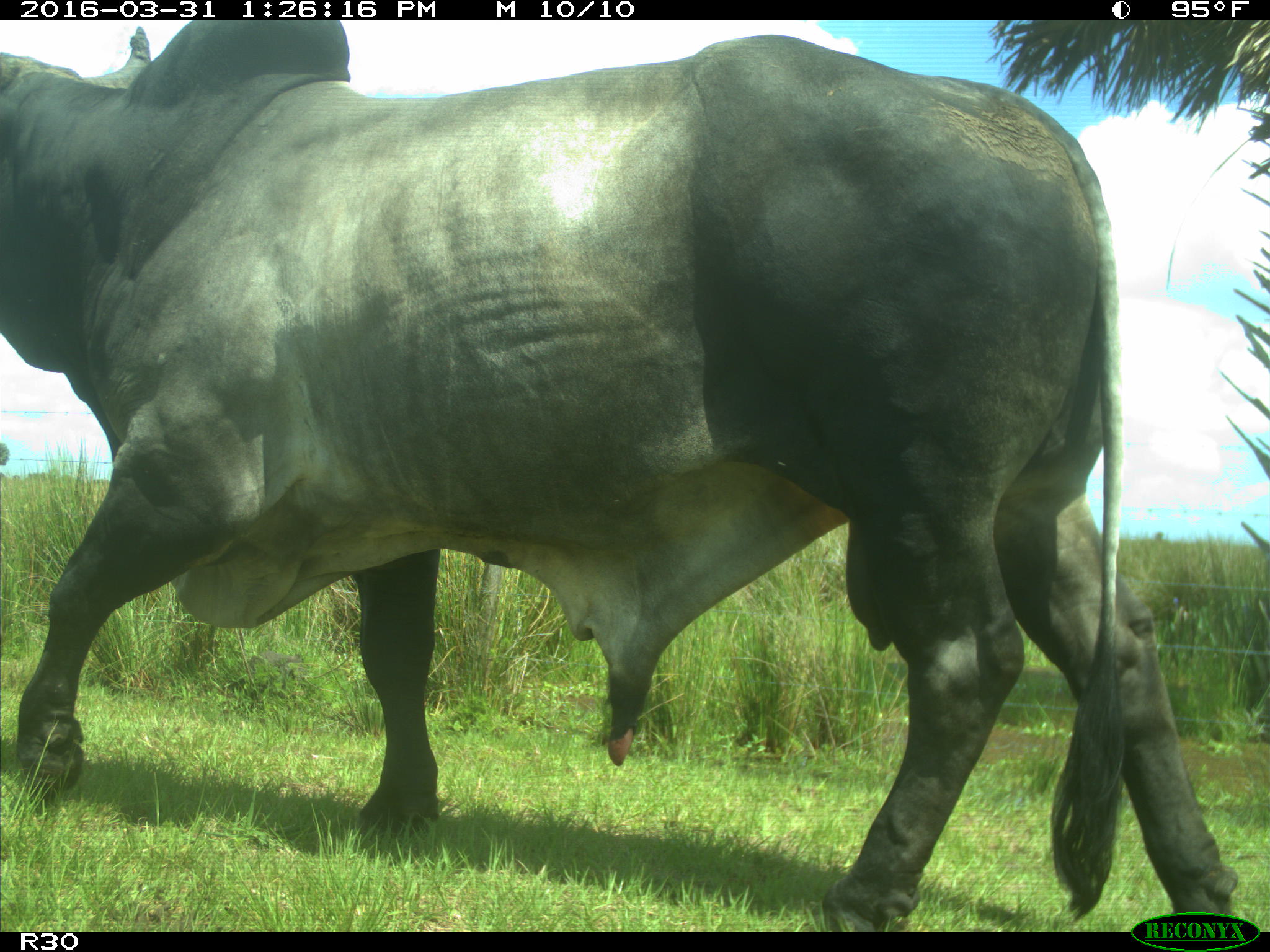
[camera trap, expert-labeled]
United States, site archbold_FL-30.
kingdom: Animalia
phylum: Chordata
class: Mammalia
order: Artiodactyla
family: Bovidae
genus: Bos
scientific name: Bos taurus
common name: domestic cow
Bos taurus (domestic cow).